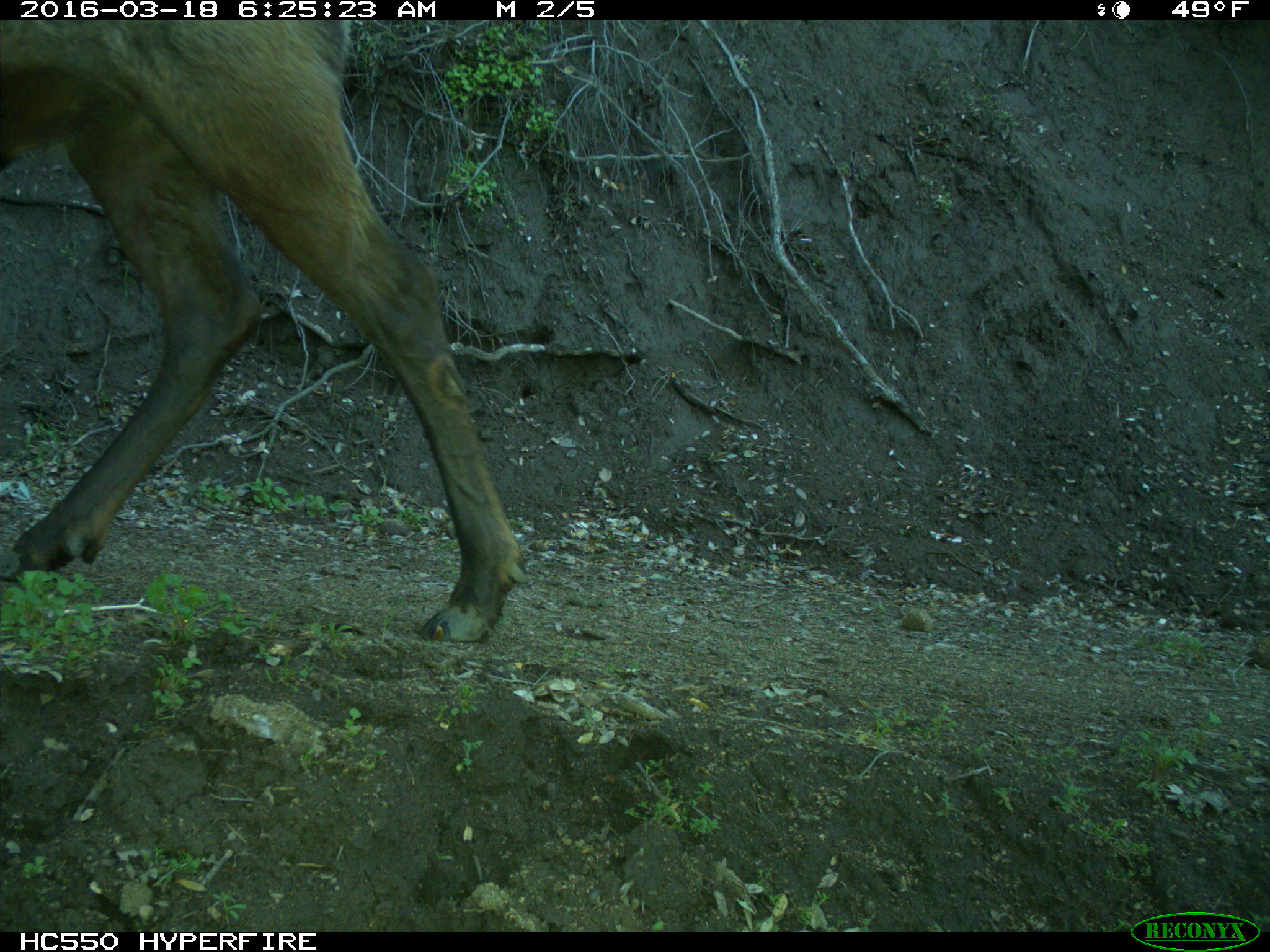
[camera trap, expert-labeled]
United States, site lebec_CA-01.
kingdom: Animalia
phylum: Chordata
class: Mammalia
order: Artiodactyla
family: Cervidae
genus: Cervus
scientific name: Cervus canadensis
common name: elk